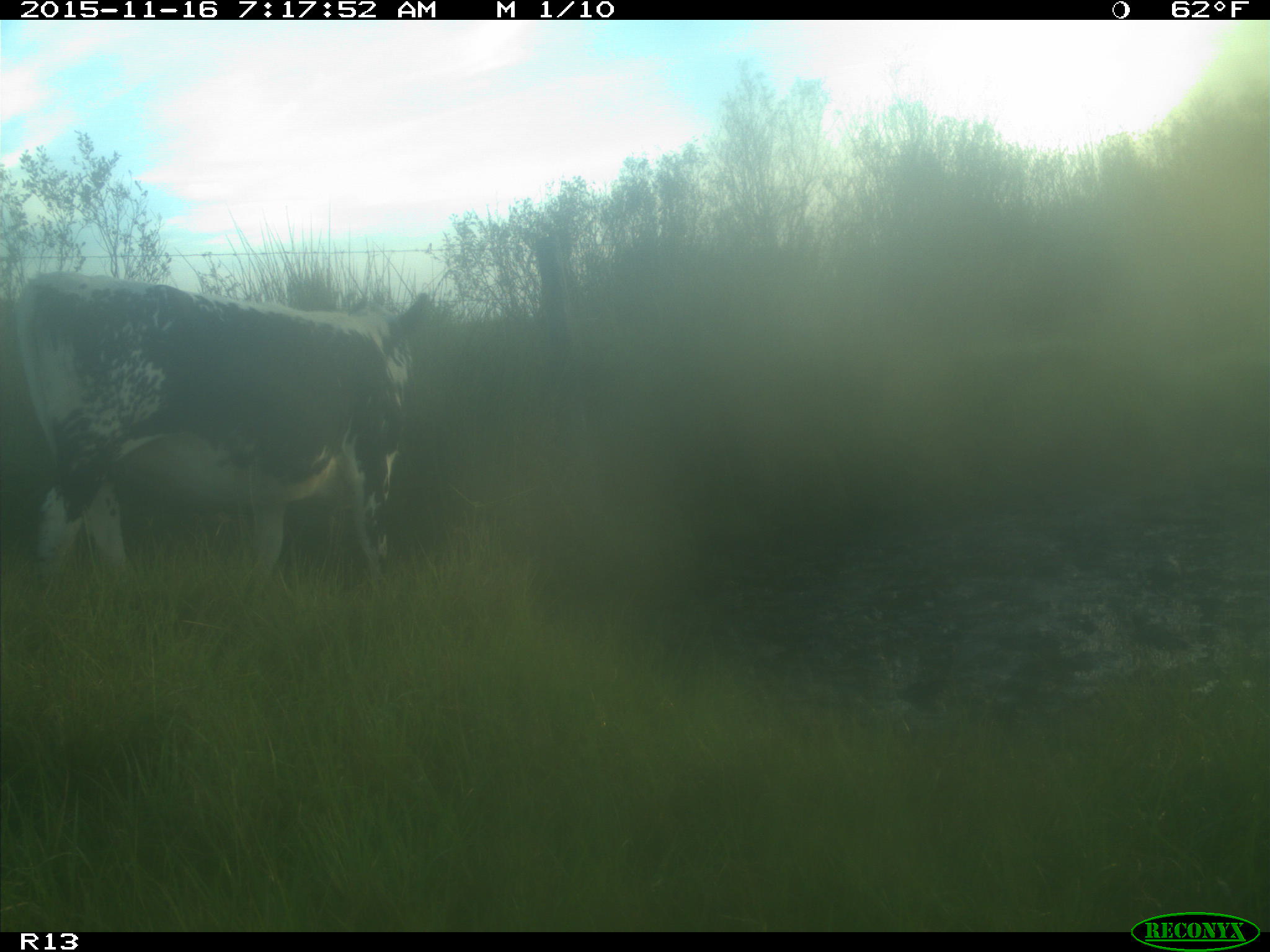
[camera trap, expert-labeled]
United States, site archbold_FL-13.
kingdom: Animalia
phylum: Chordata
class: Mammalia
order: Artiodactyla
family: Bovidae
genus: Bos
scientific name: Bos taurus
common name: domestic cow